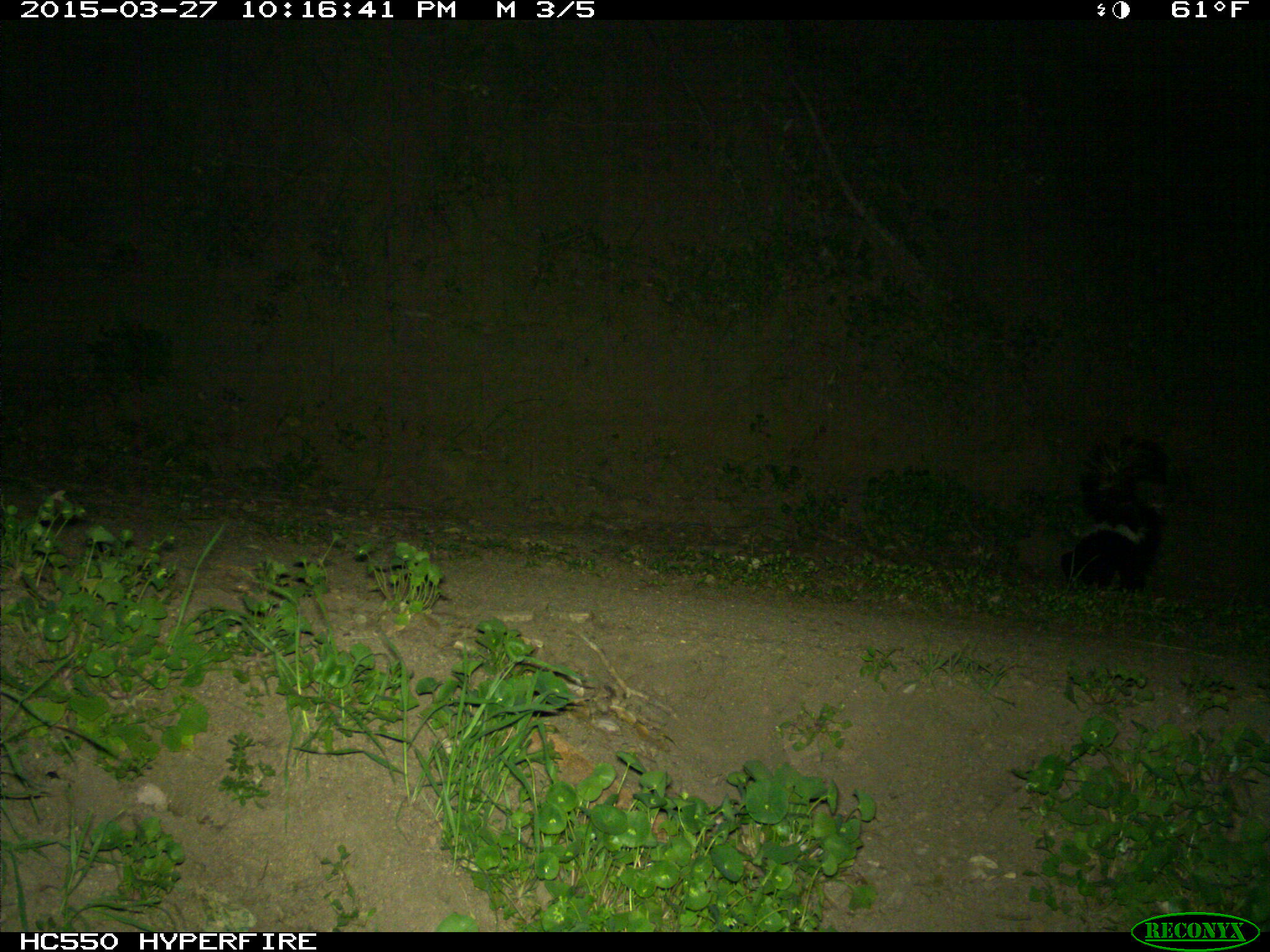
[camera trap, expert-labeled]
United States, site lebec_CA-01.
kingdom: Animalia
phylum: Chordata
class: Mammalia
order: Carnivora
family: Mephitidae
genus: Mephitis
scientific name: Mephitis mephitis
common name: striped skunk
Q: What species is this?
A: Mephitis mephitis (striped skunk).